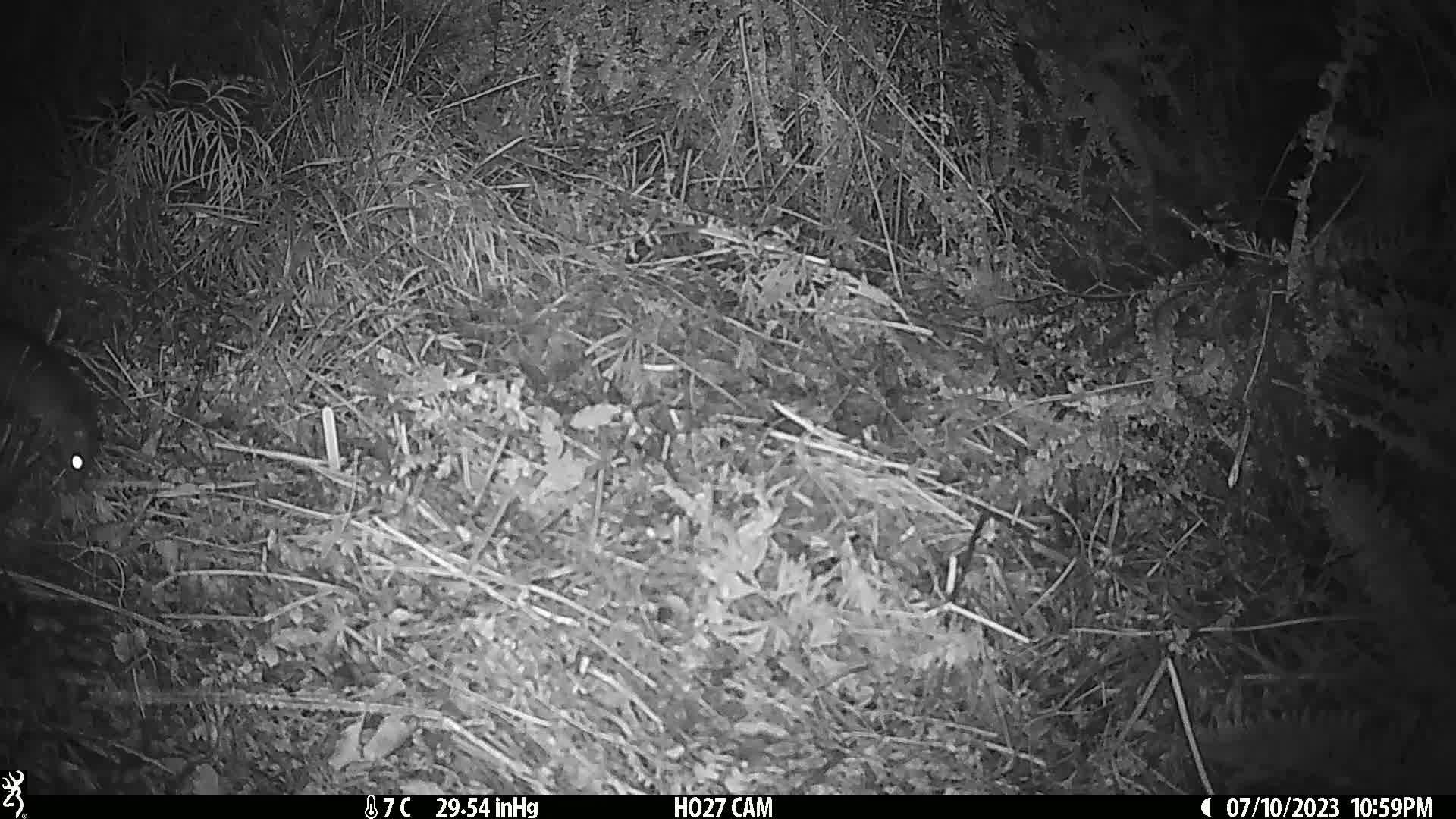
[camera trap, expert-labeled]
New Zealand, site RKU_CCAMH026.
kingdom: Animalia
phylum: Chordata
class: Mammalia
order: Rodentia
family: Muridae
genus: Rattus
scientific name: Rattus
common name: rat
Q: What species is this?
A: Rat (Rattus).